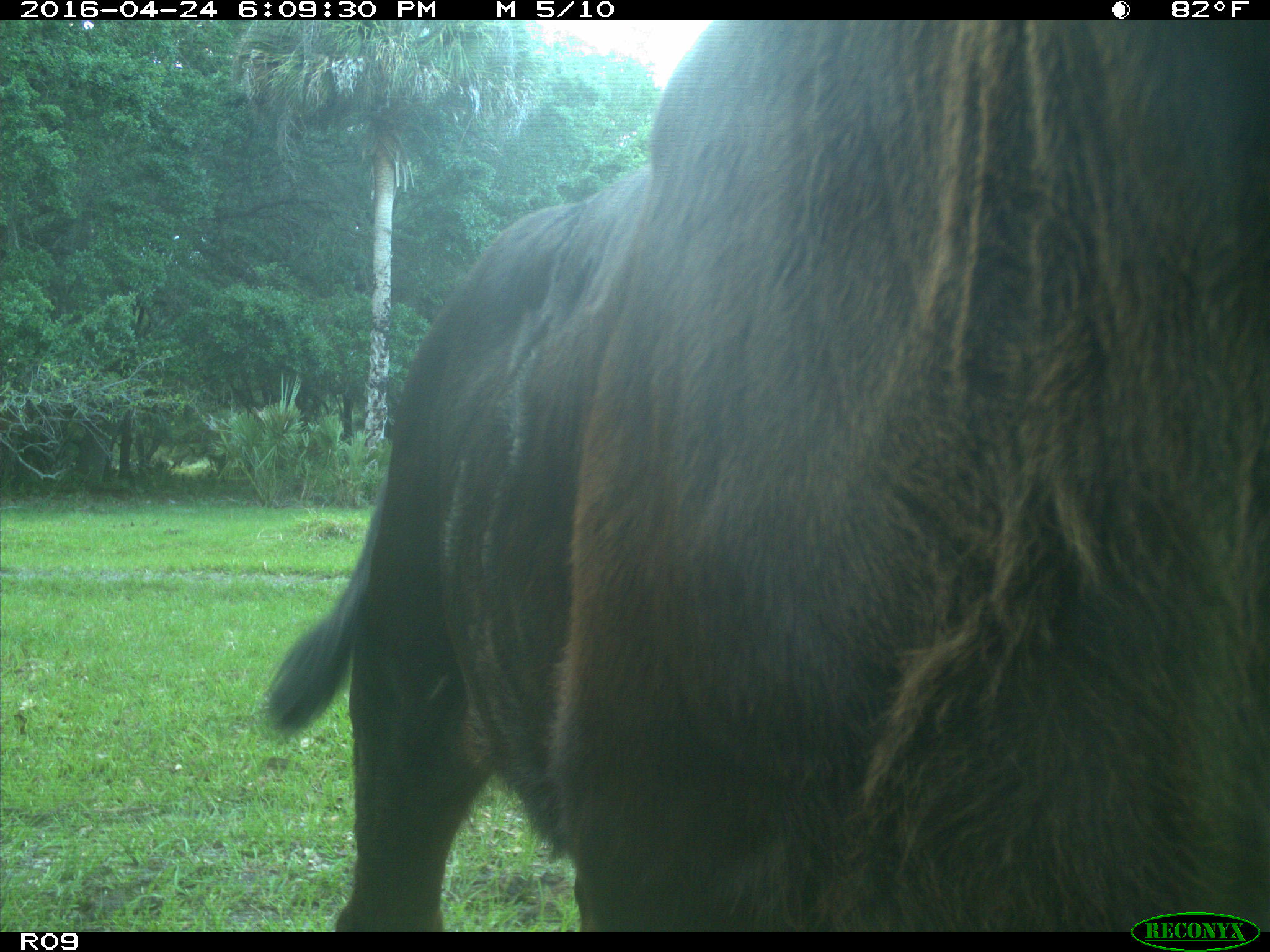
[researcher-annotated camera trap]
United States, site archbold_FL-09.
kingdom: Animalia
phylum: Chordata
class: Mammalia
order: Artiodactyla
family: Bovidae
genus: Bos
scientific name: Bos taurus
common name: domestic cow